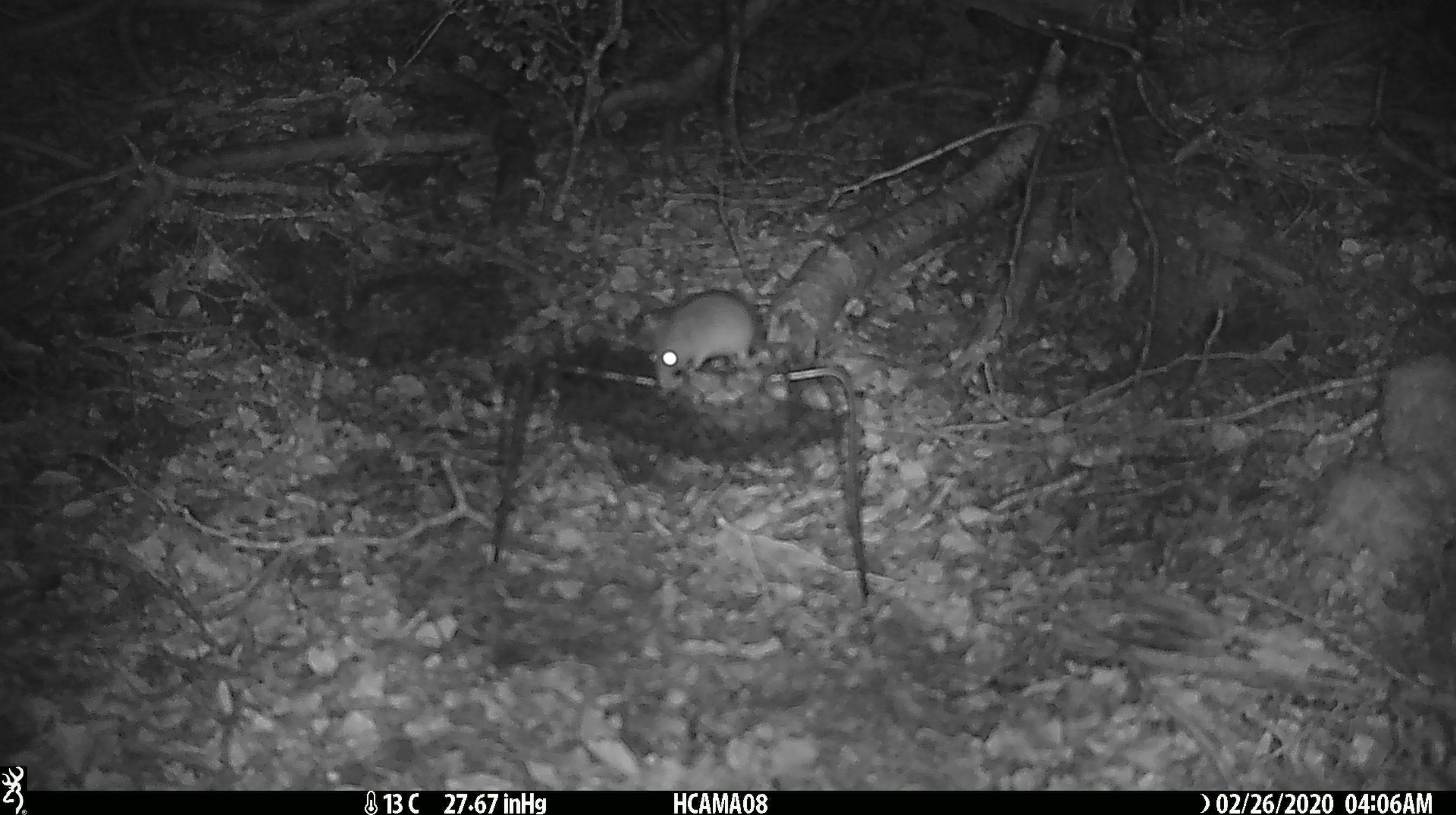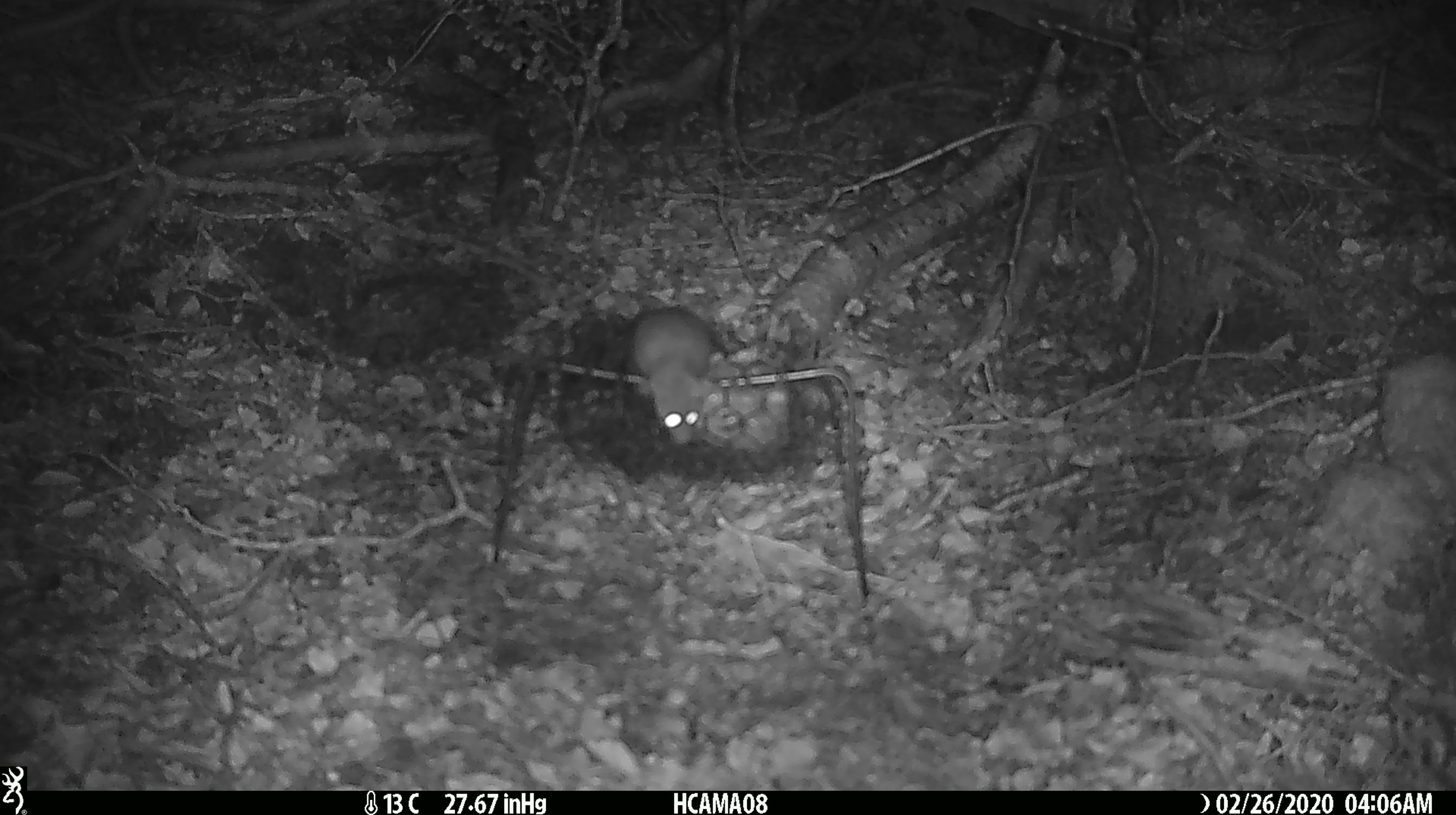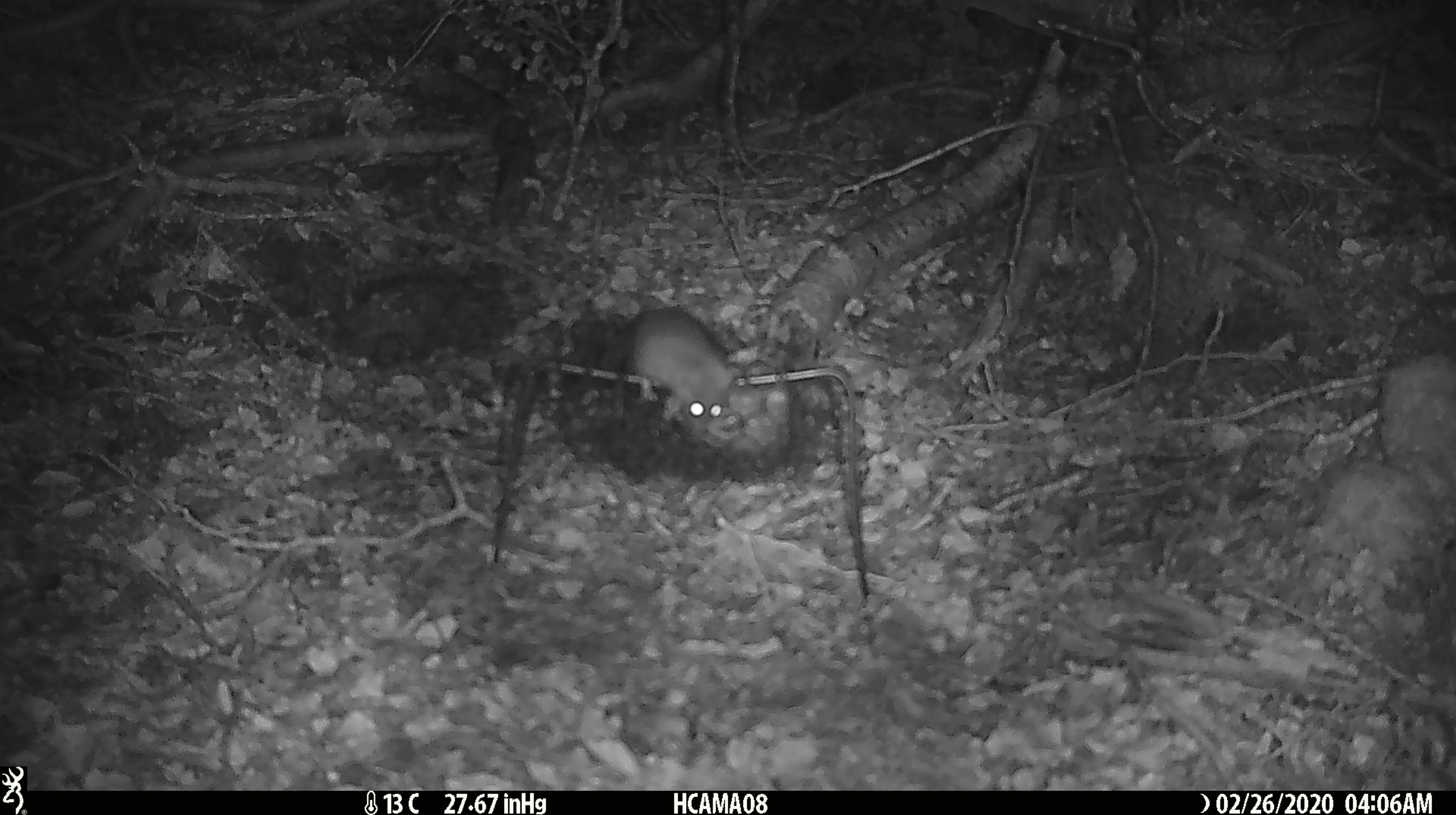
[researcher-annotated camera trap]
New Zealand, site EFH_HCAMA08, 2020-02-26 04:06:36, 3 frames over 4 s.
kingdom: Animalia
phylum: Chordata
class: Mammalia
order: Rodentia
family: Muridae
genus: Mus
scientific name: Mus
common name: mouse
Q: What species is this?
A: Mouse (Mus).